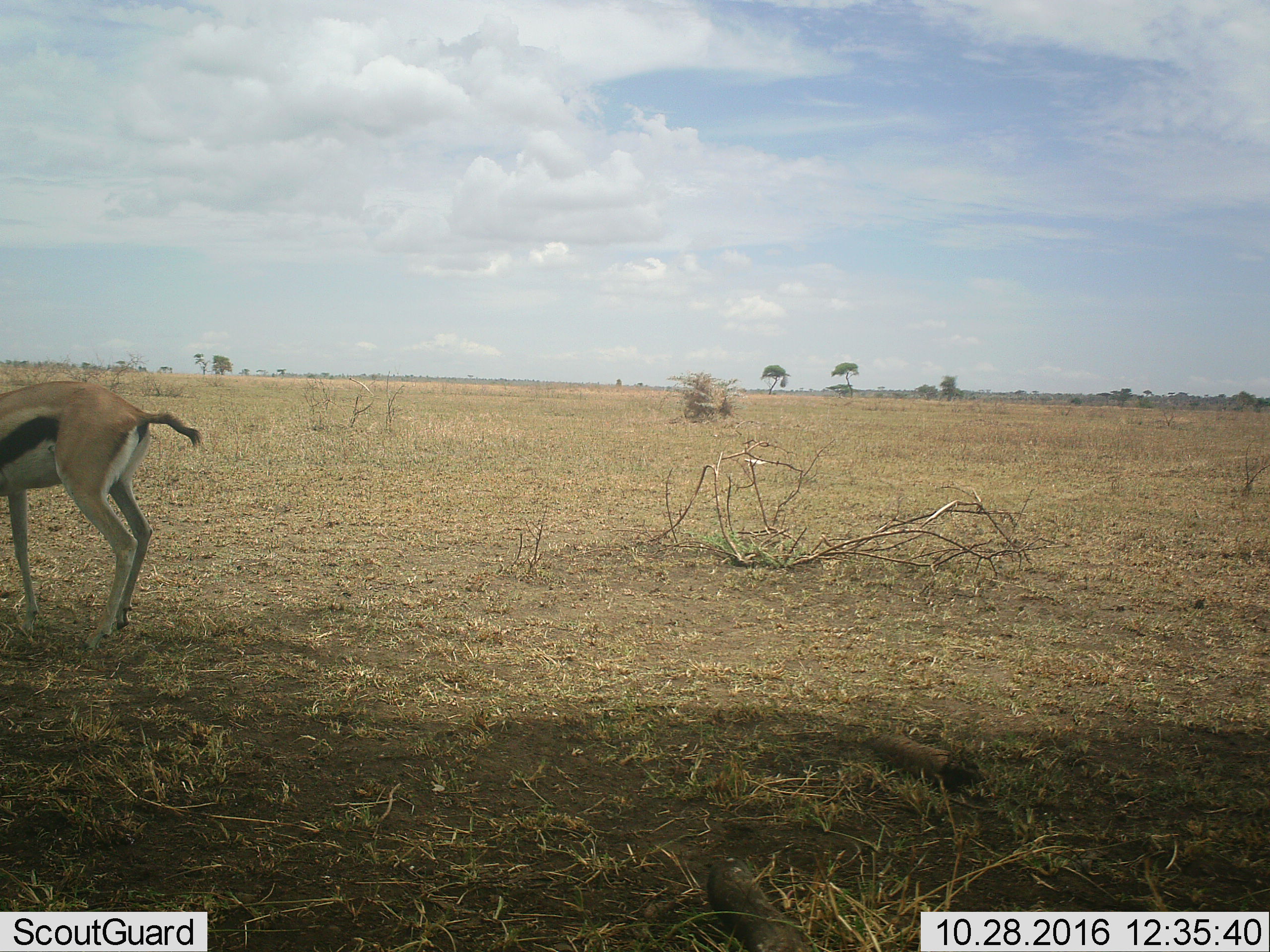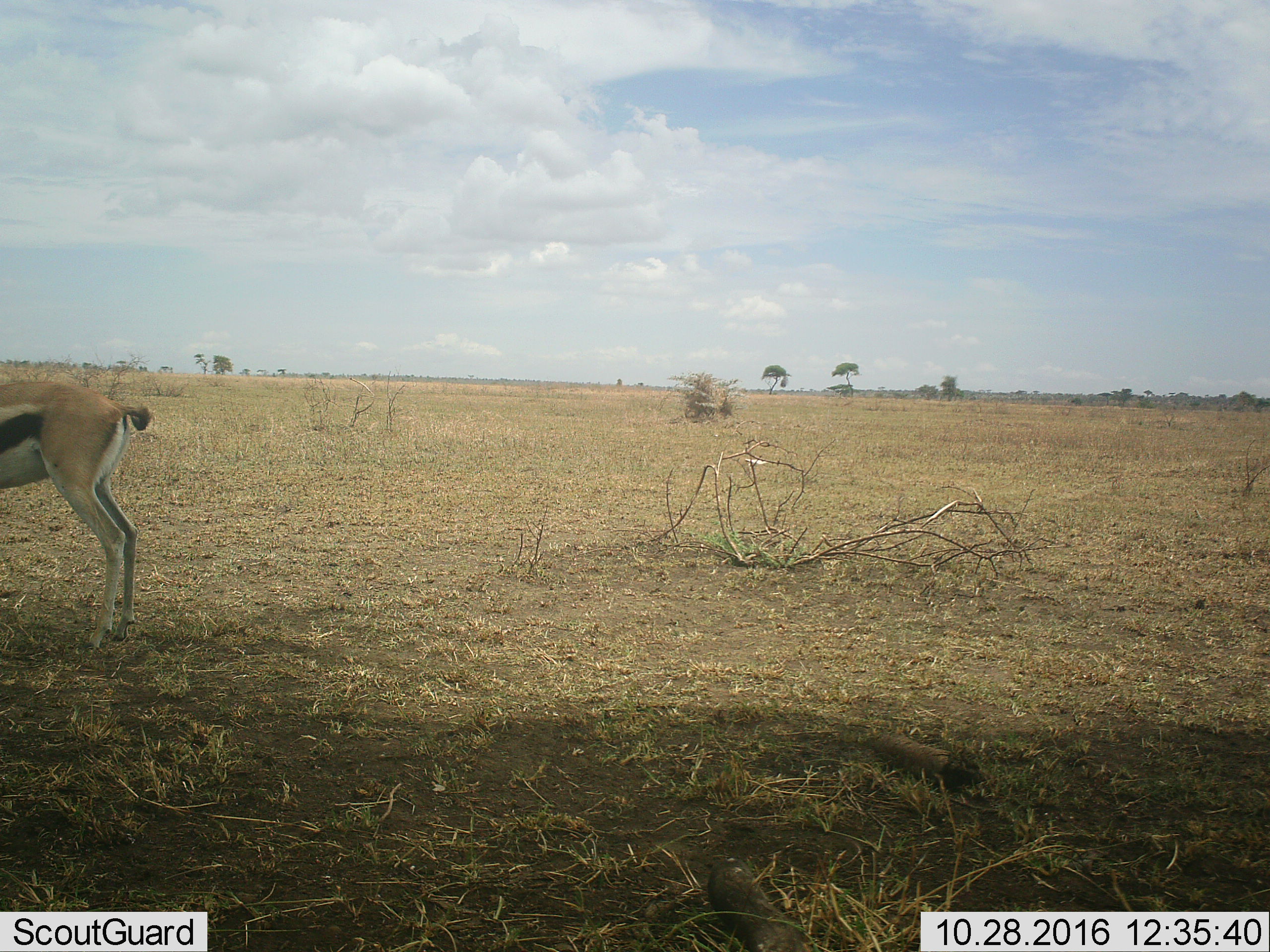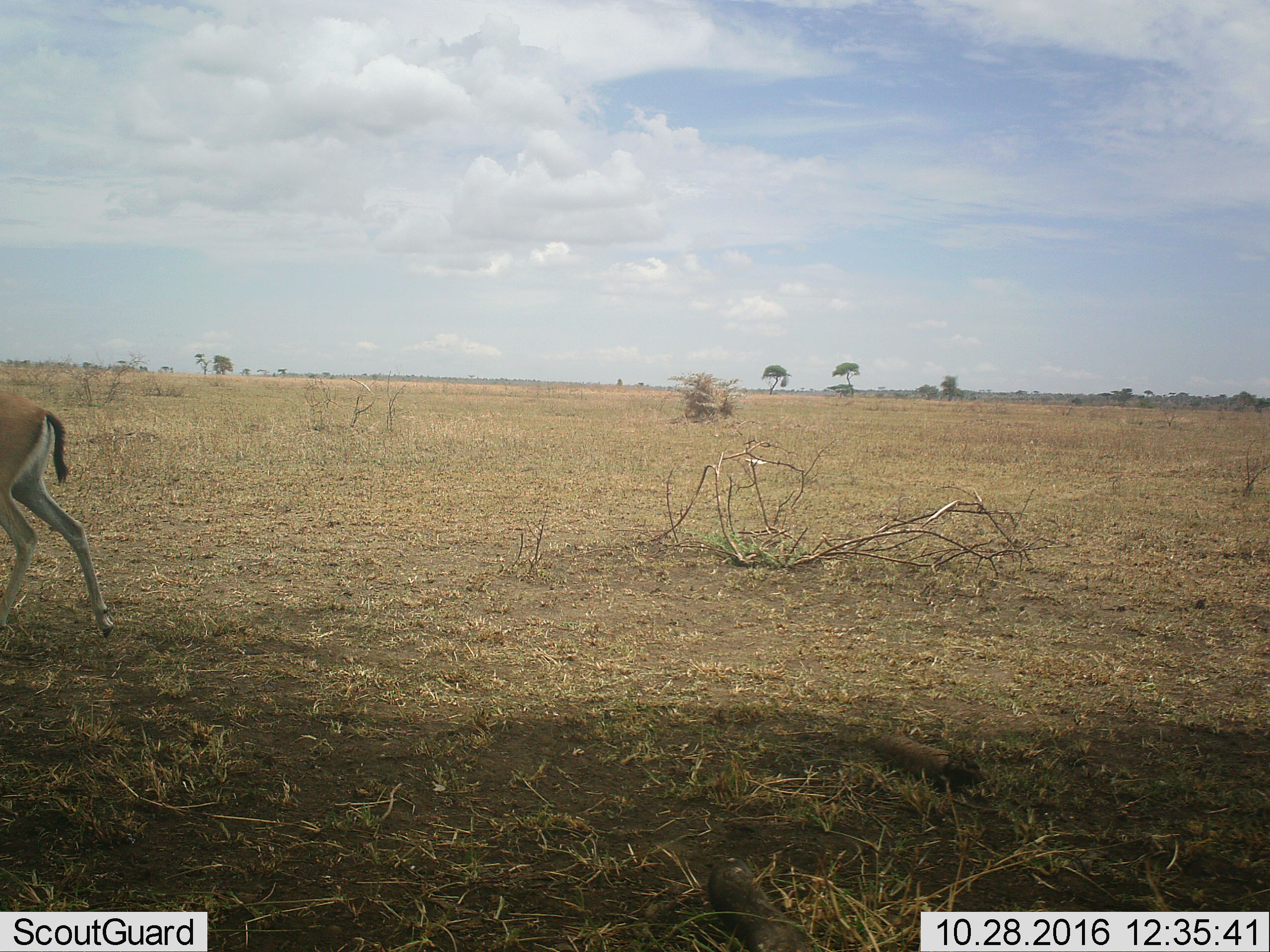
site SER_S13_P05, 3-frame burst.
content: unidentified animal